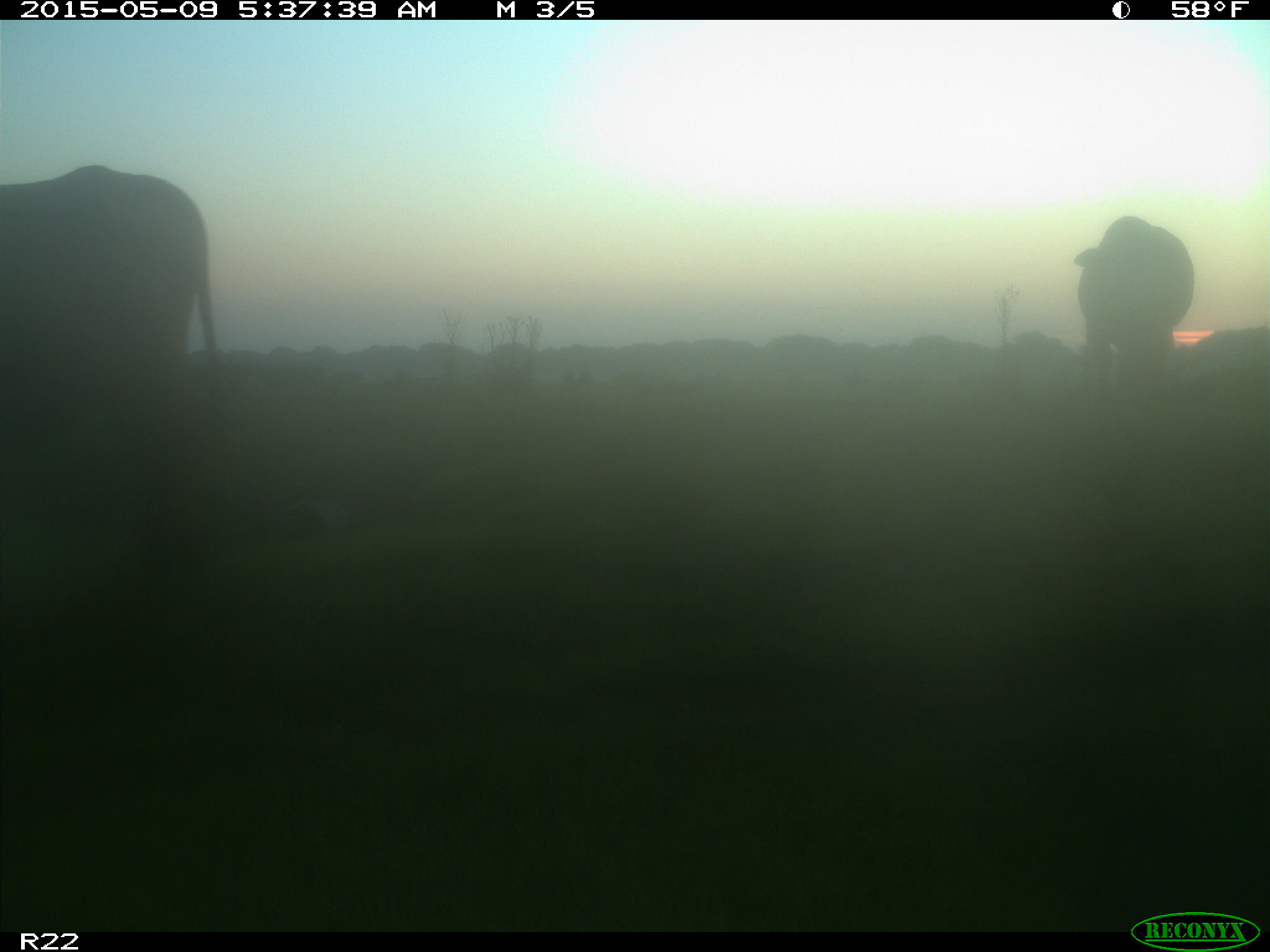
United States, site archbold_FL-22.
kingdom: Animalia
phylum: Chordata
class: Mammalia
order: Artiodactyla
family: Bovidae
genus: Bos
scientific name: Bos taurus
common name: domestic cow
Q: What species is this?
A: Bos taurus (domestic cow).